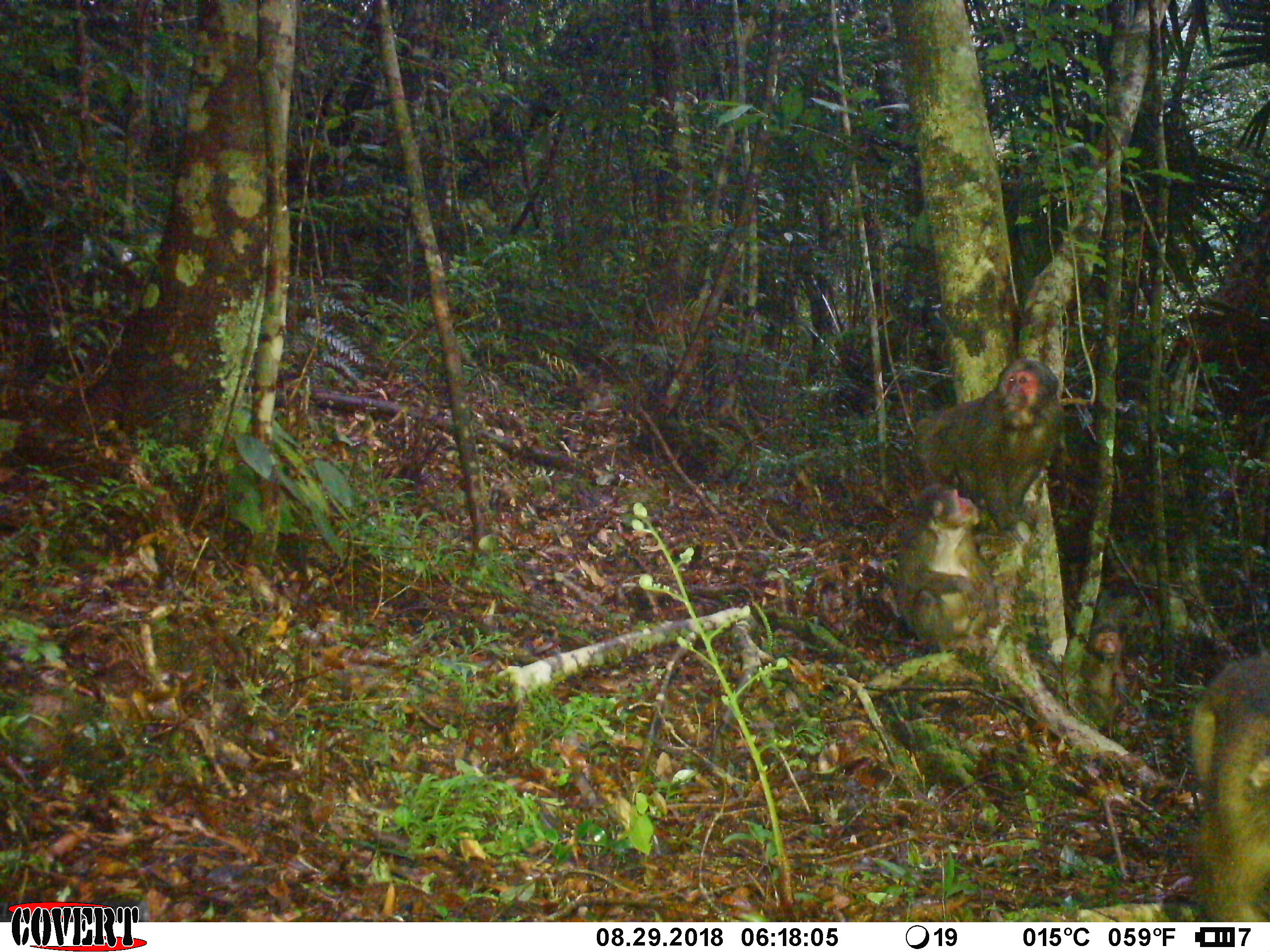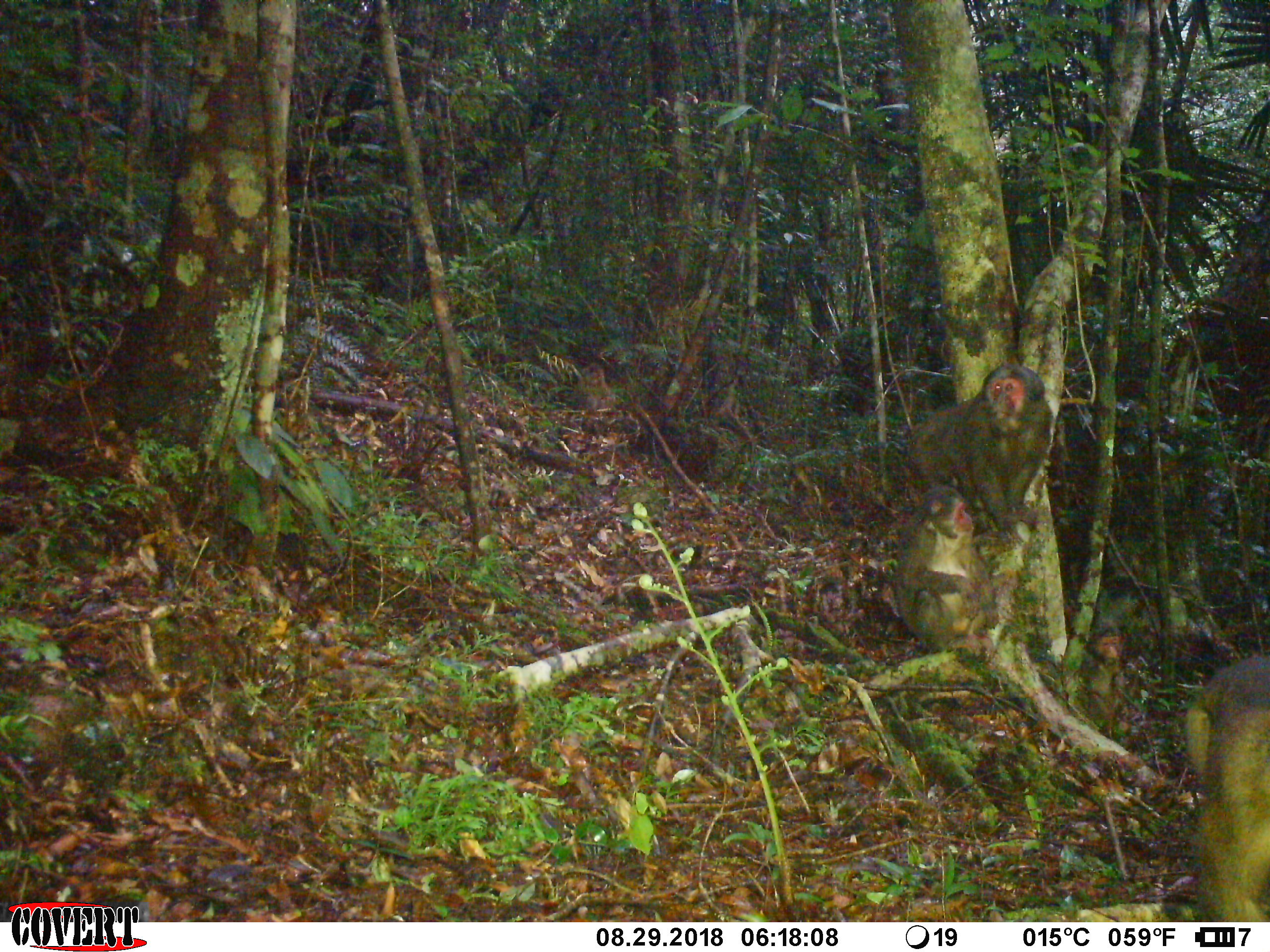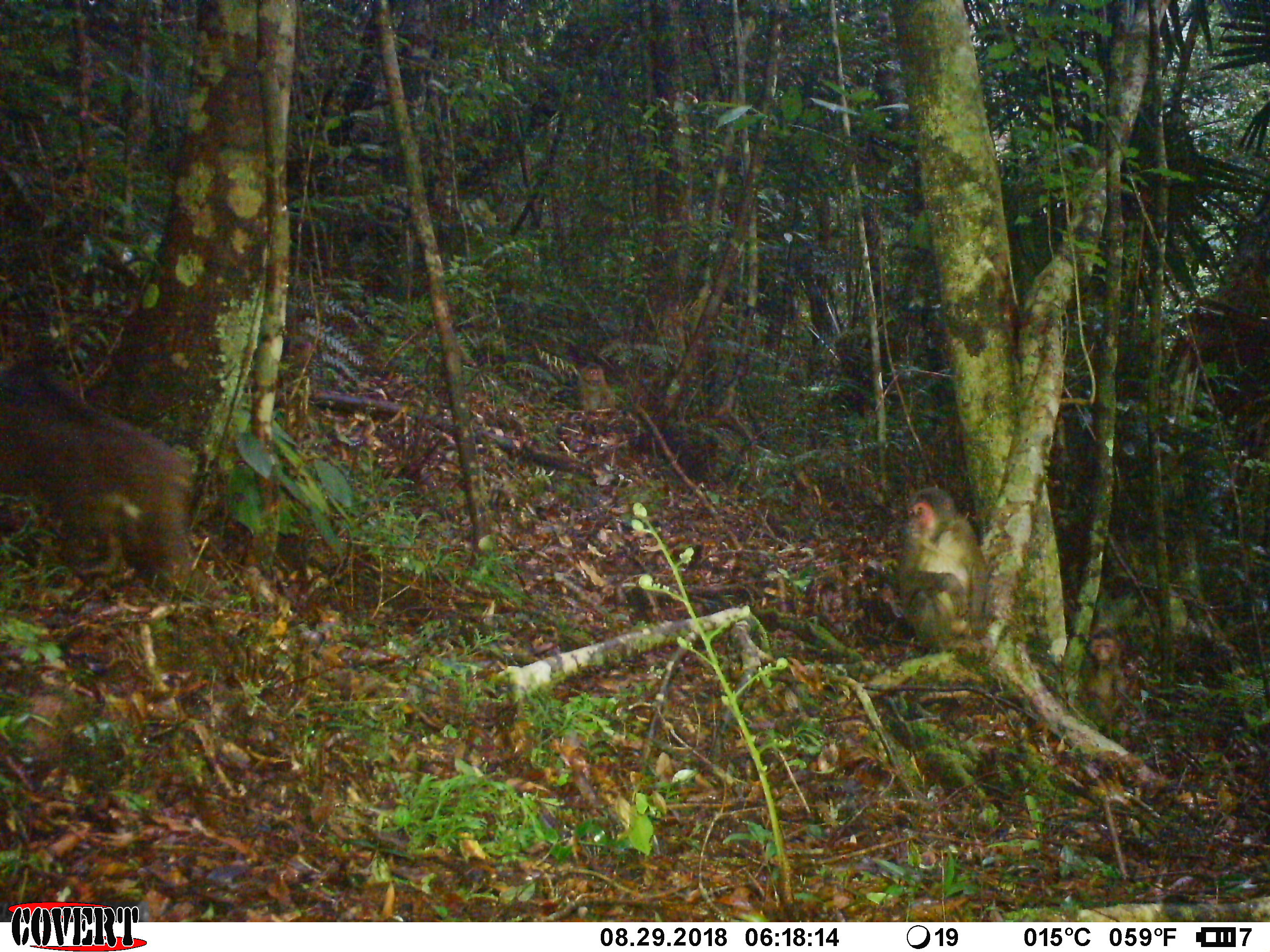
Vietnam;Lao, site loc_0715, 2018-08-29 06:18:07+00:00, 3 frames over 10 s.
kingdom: Animalia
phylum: Chordata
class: Mammalia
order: Primates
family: Cercopithecidae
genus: Macaca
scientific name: Macaca arctoides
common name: stump-tailed macaque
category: stump tailed macaque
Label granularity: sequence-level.